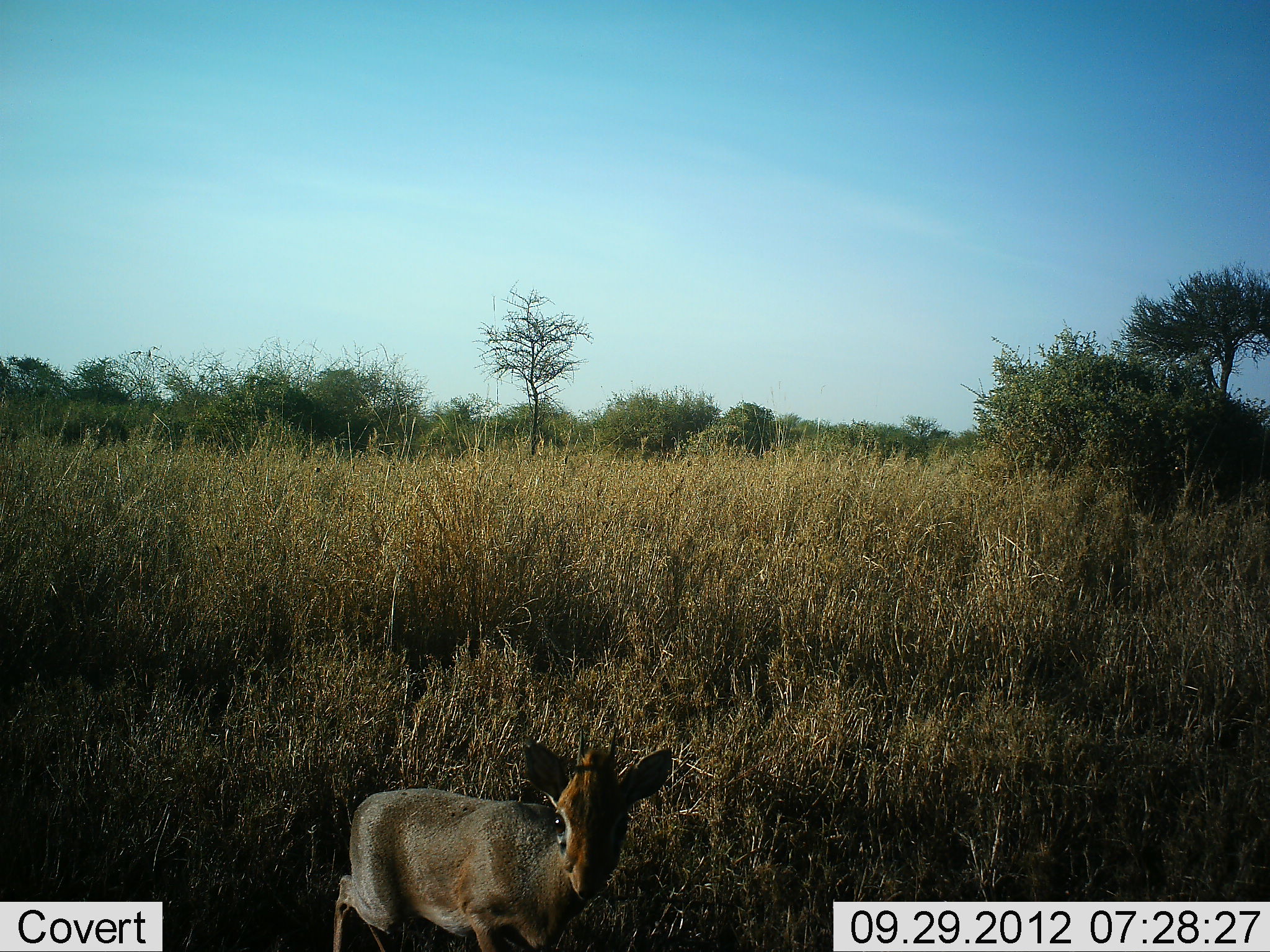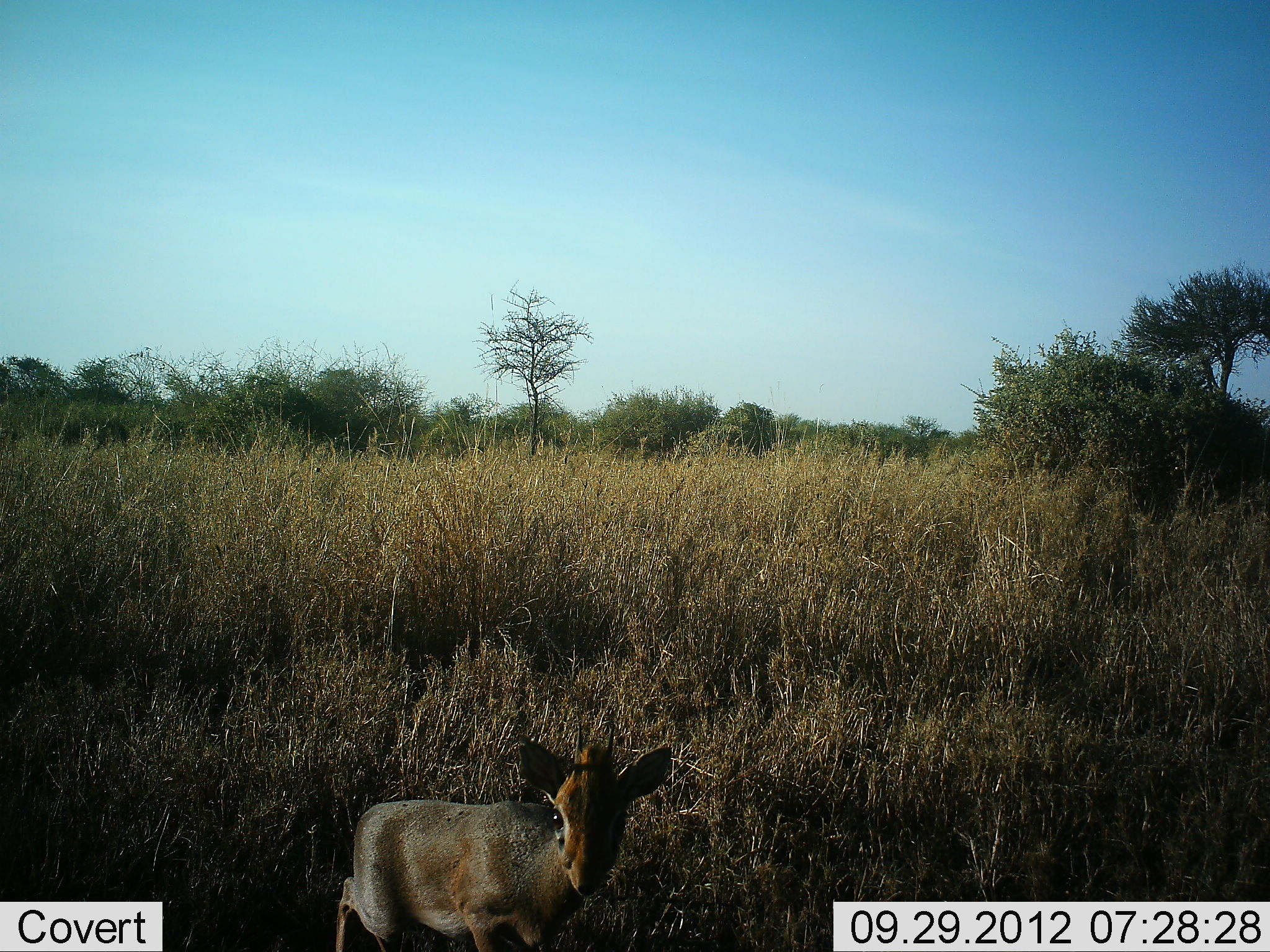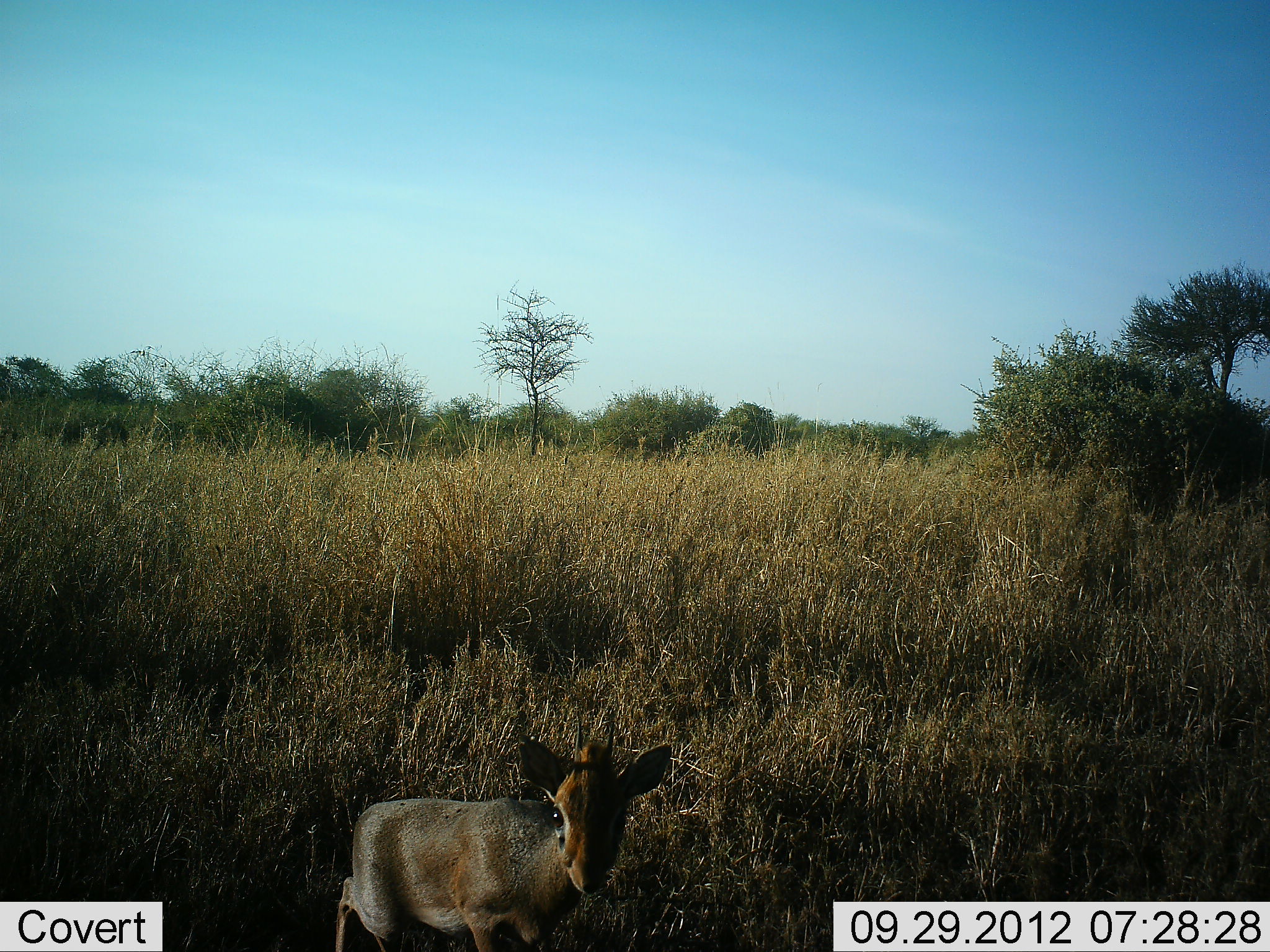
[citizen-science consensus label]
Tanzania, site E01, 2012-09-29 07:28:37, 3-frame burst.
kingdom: Animalia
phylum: Chordata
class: Mammalia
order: Artiodactyla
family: Bovidae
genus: Madoqua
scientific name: Madoqua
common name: dikdik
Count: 1.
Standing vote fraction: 100%.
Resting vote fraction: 0%.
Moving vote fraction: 0%.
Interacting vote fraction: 0%.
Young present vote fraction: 20%.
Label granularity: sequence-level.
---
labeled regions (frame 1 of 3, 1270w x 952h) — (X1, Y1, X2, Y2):
animal: (334, 740, 675, 950)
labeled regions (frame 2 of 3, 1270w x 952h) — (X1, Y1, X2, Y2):
animal: (335, 732, 670, 951)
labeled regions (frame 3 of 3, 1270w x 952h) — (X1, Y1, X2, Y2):
animal: (336, 736, 671, 951)